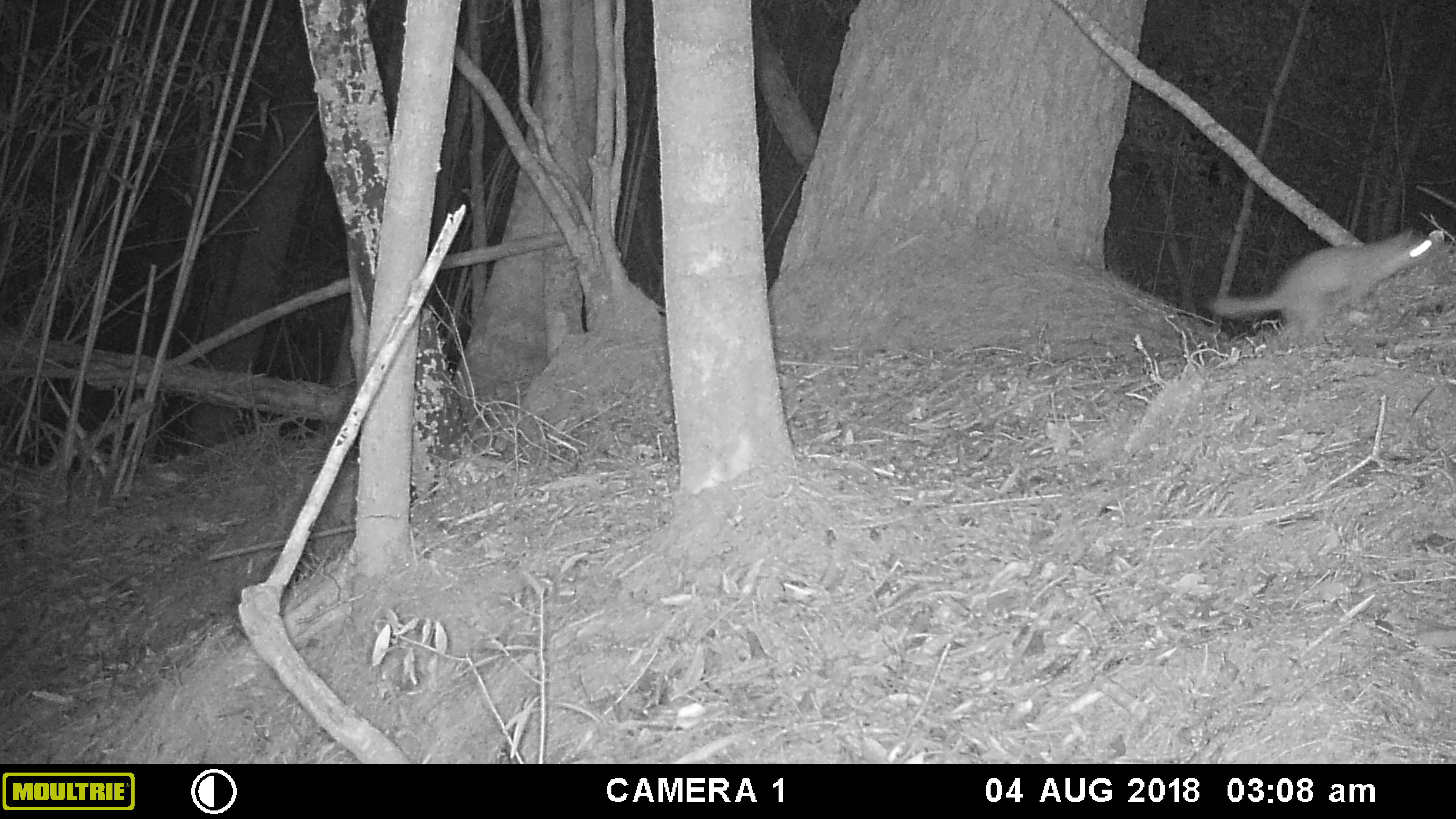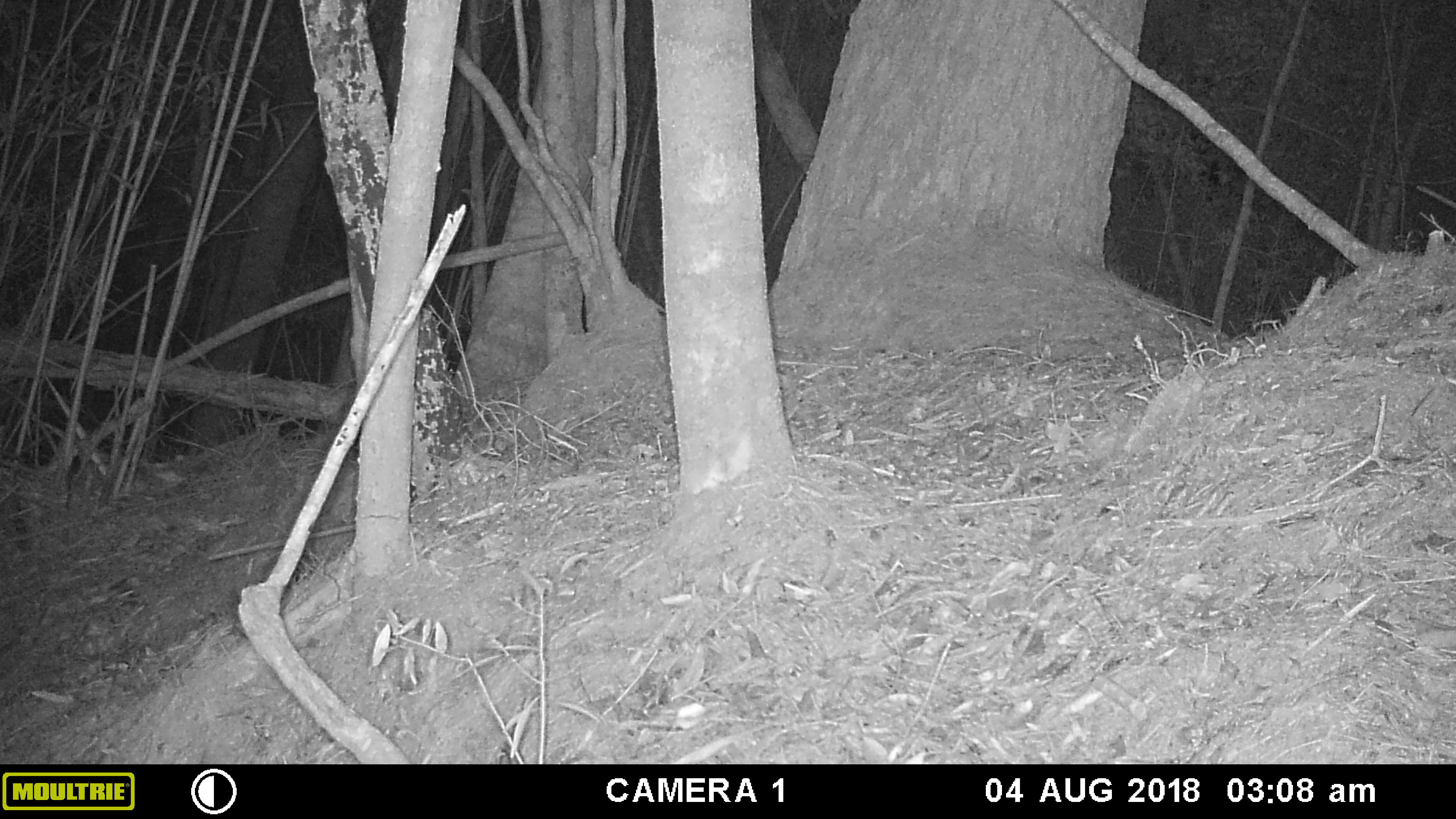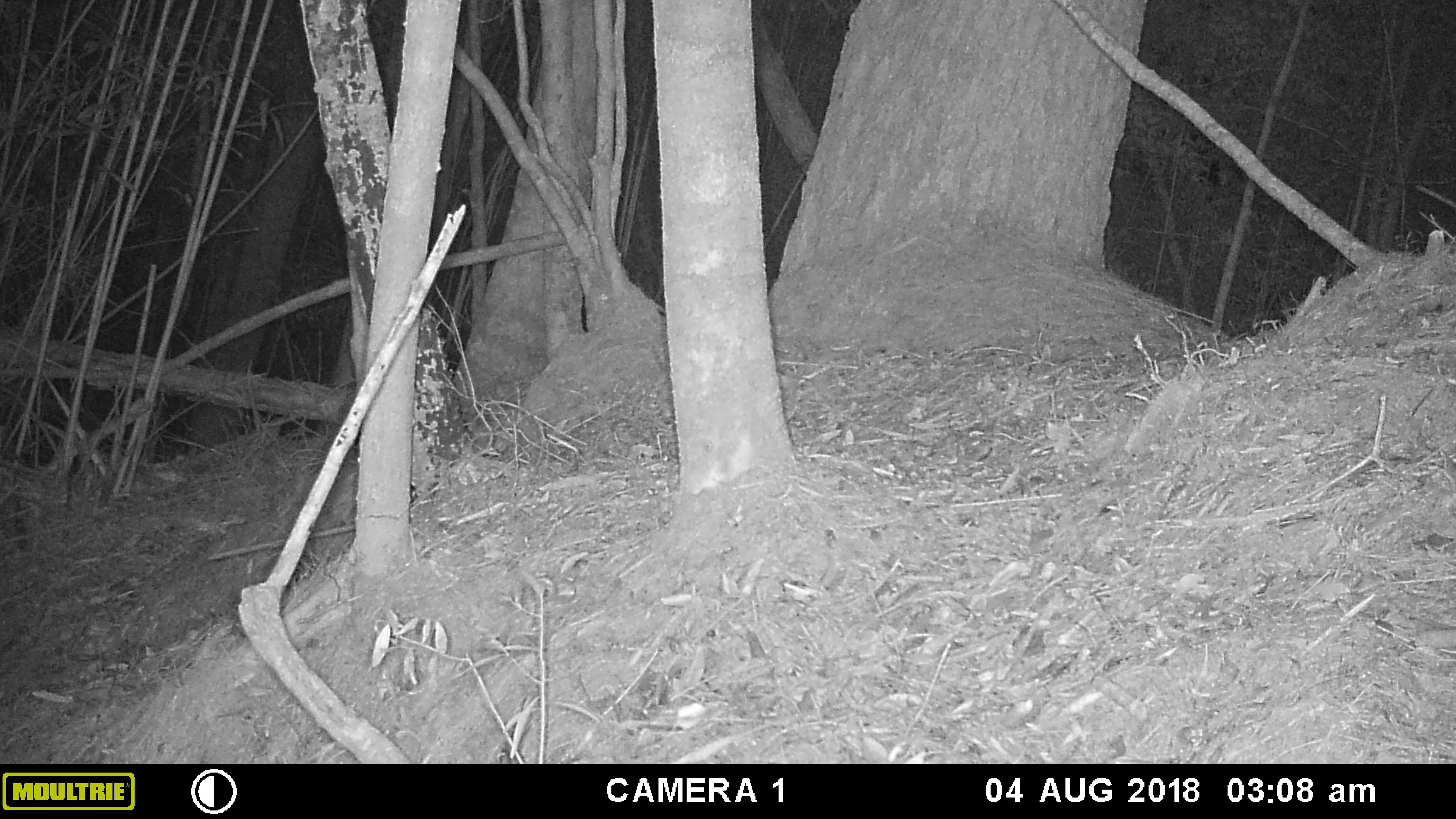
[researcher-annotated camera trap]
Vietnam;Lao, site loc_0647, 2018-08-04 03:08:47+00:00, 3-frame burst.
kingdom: Animalia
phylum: Chordata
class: Mammalia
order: Carnivora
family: Mustelidae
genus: Melogale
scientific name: Melogale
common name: ferret badger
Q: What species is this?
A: Ferret badger (Melogale).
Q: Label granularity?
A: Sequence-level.